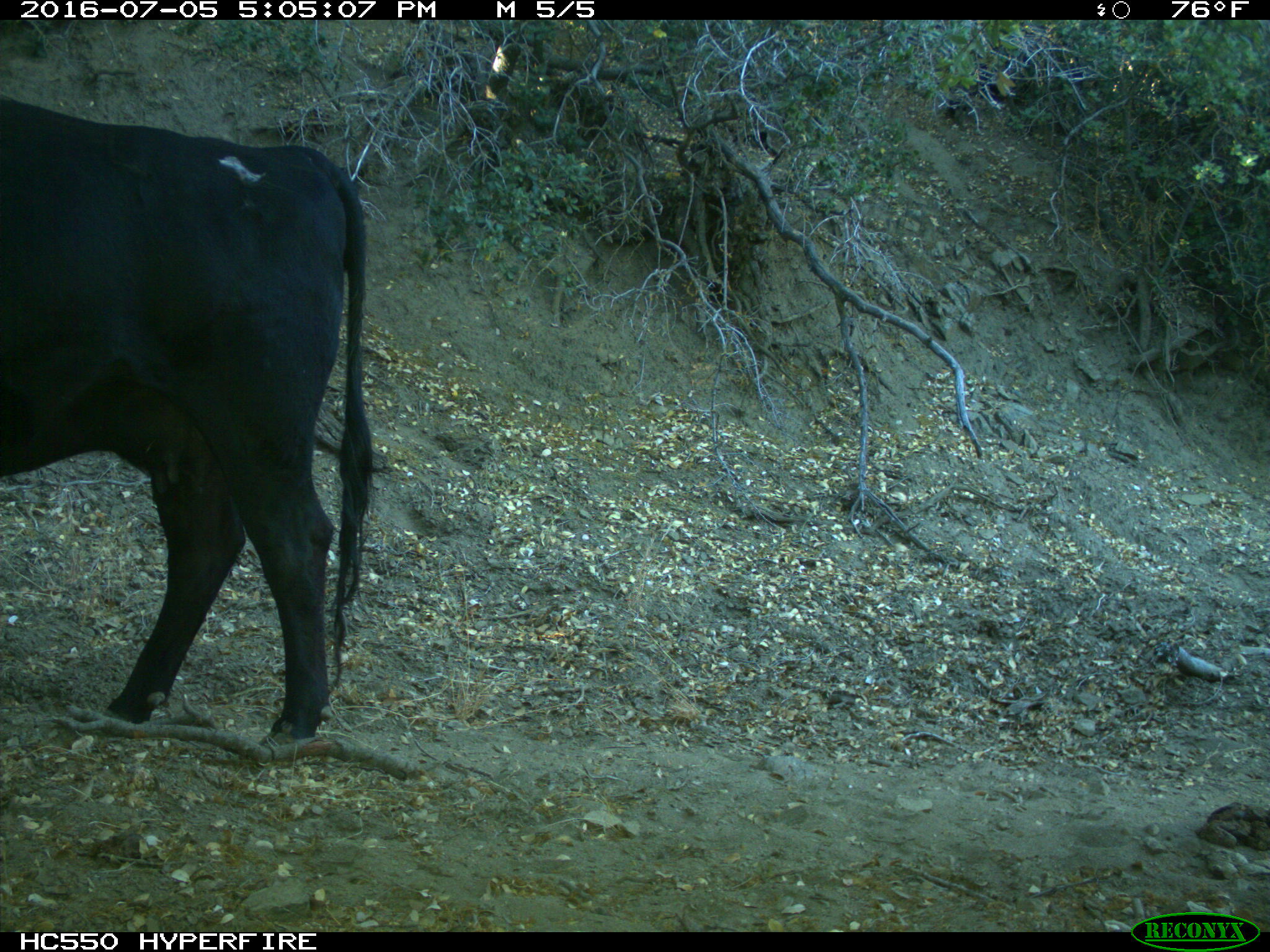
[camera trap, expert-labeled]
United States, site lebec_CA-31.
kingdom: Animalia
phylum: Chordata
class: Mammalia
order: Artiodactyla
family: Bovidae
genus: Bos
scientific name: Bos taurus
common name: domestic cow